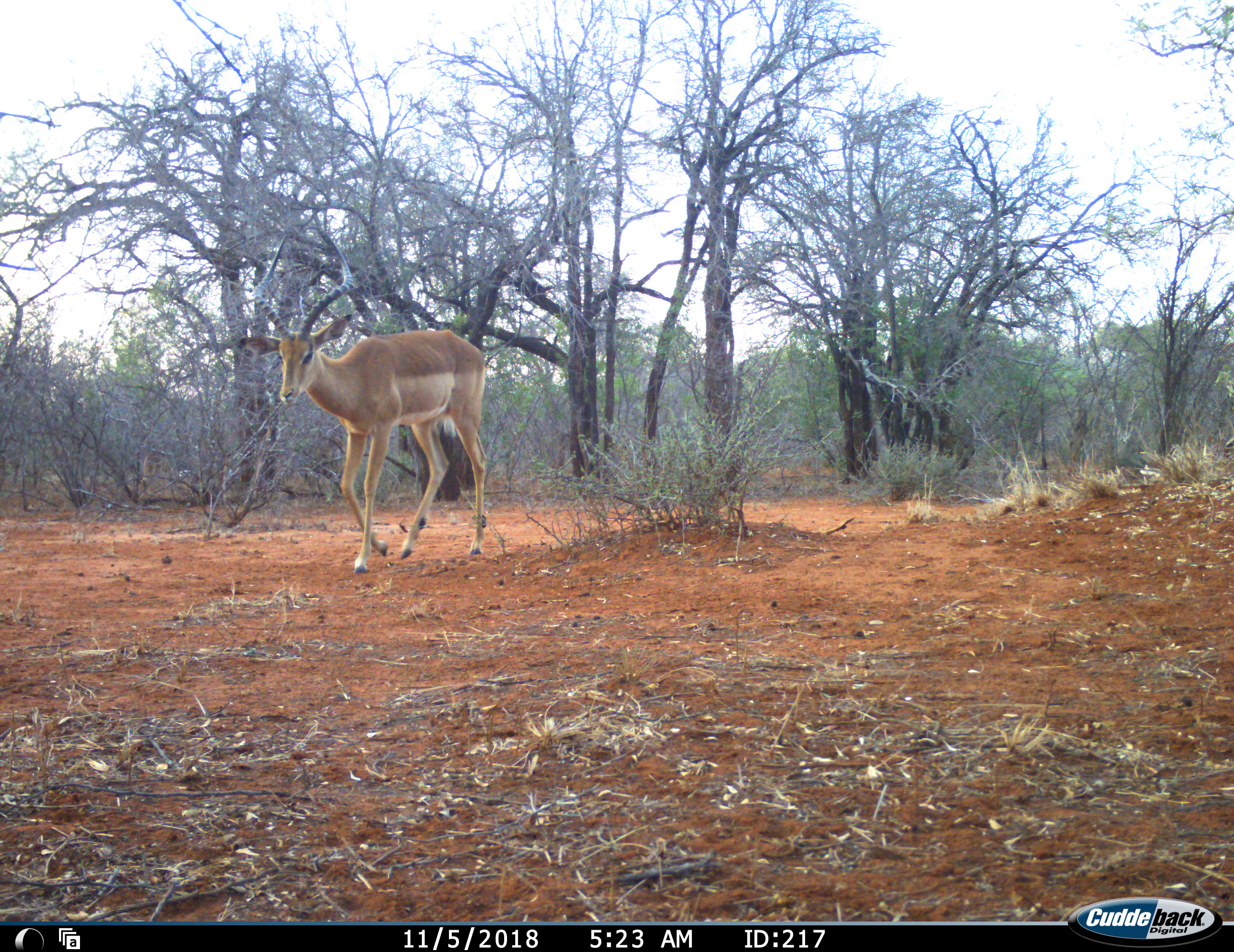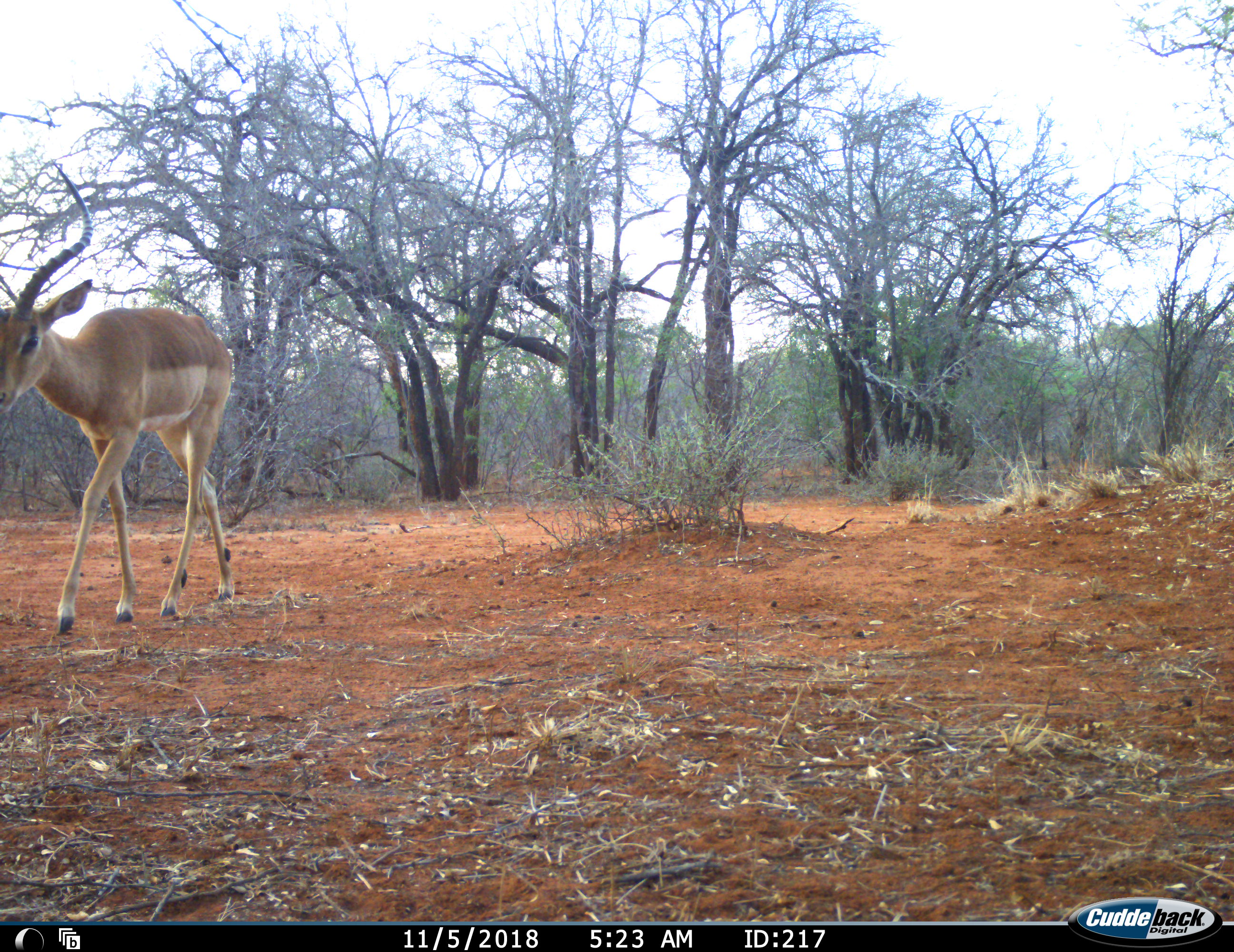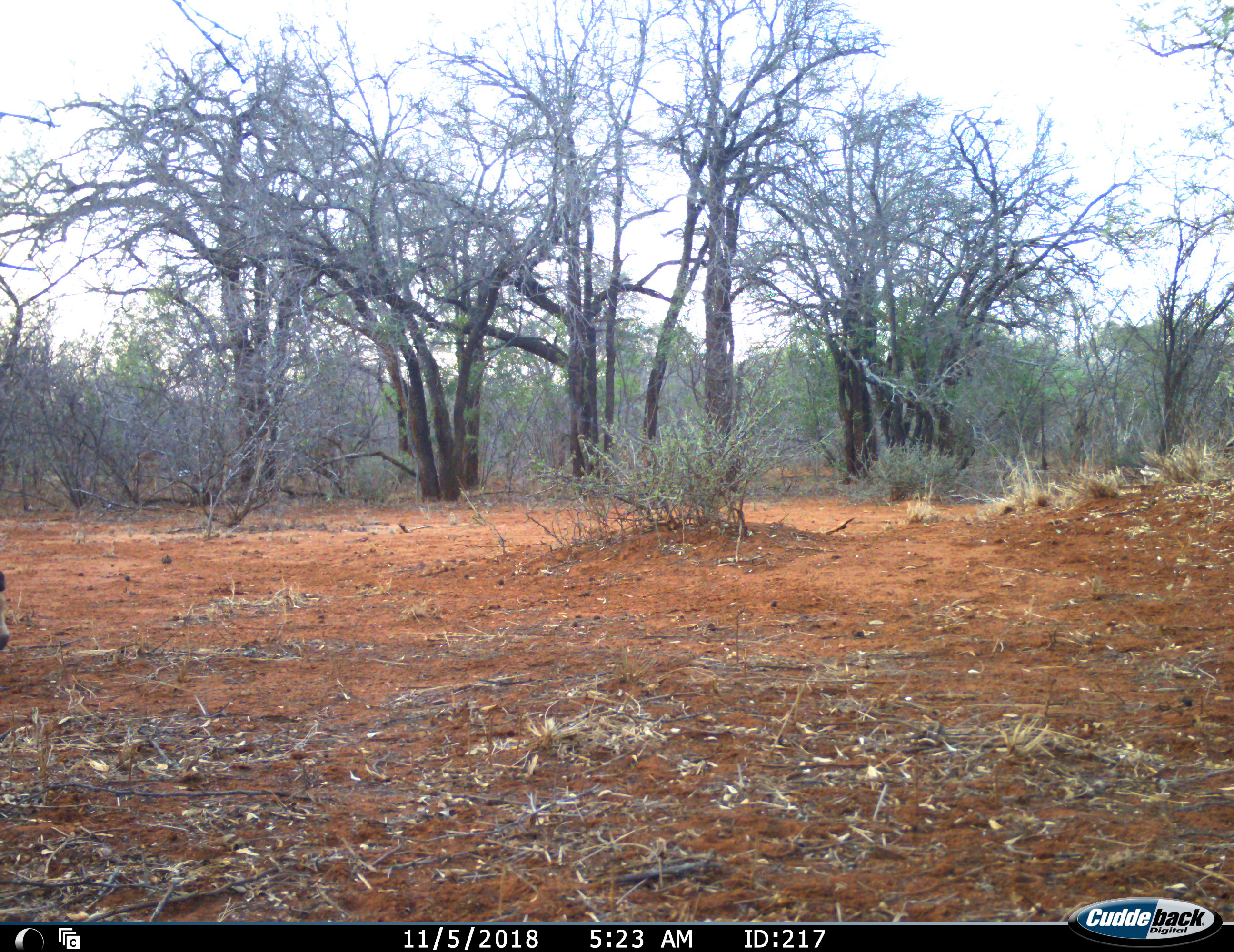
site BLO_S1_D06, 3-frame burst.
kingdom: Animalia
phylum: Chordata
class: Mammalia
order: Artiodactyla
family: Bovidae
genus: Aepyceros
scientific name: Aepyceros melampus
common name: impala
Impala (Aepyceros melampus), count 1. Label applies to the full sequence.